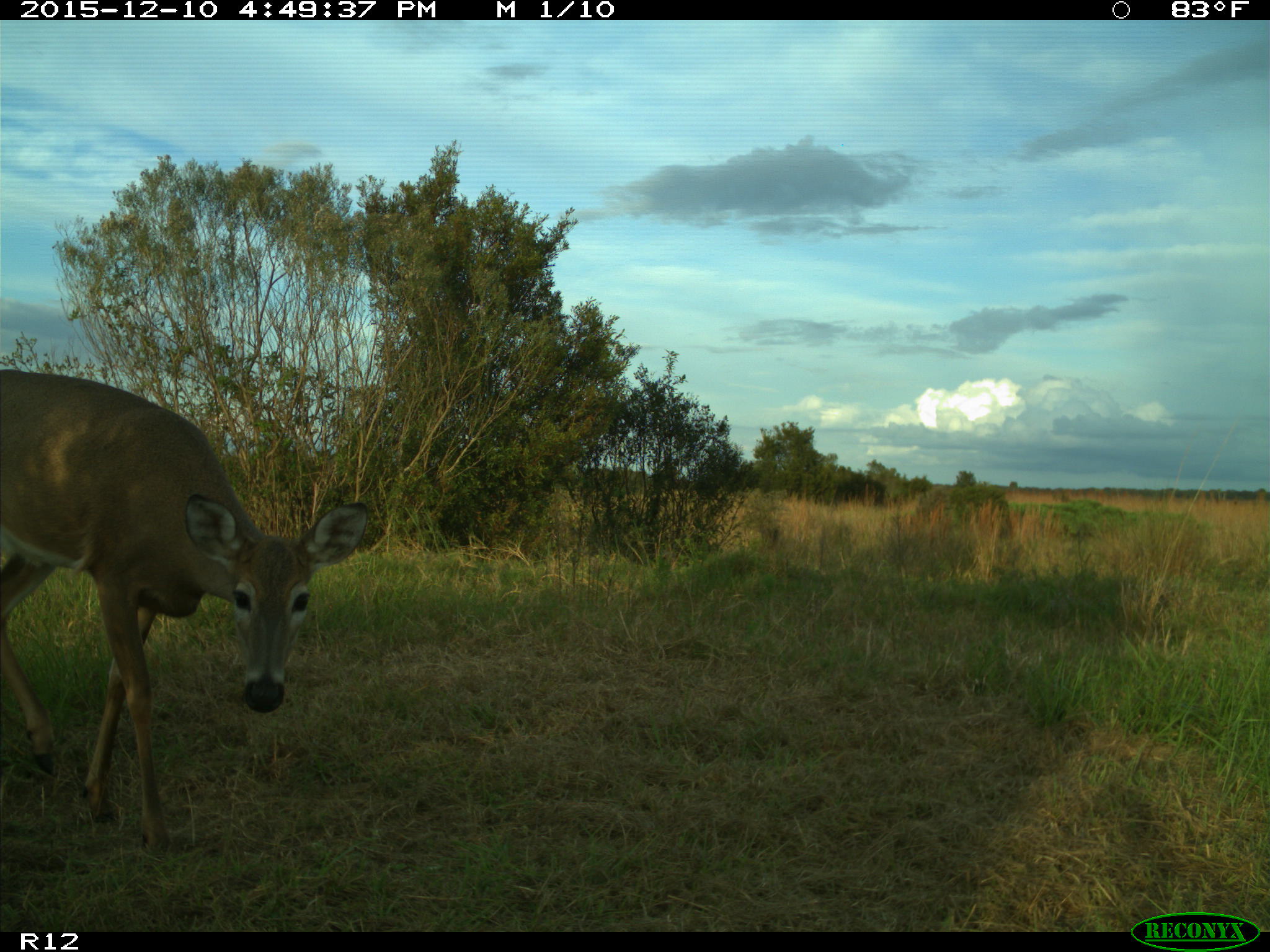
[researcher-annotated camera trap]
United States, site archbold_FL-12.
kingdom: Animalia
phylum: Chordata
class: Mammalia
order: Artiodactyla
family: Cervidae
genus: Odocoileus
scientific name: Odocoileus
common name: deer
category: unidentified deer